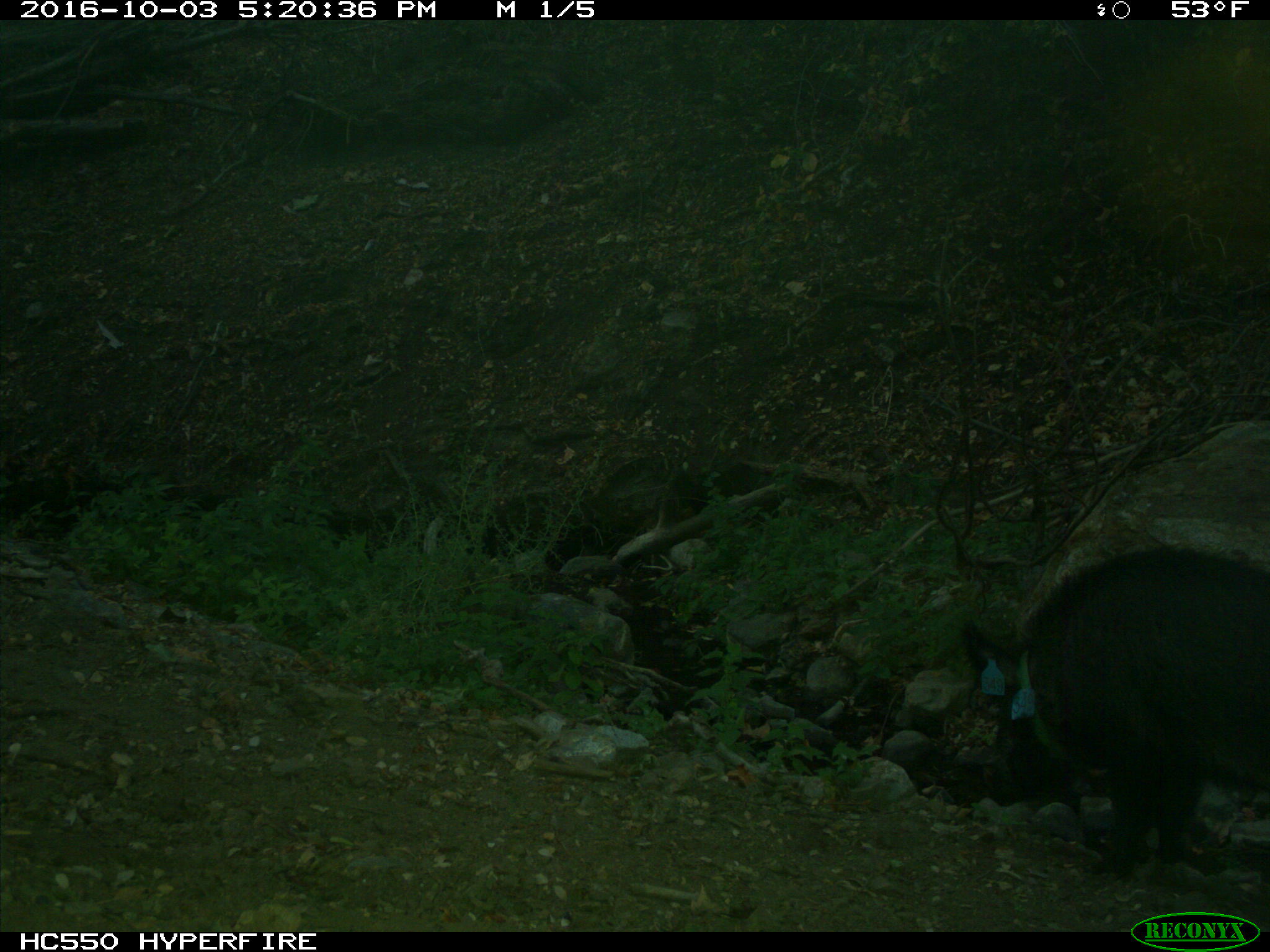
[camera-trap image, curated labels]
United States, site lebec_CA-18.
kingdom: Animalia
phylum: Chordata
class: Mammalia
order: Artiodactyla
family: Suidae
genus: Sus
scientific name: Sus scrofa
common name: wild boar